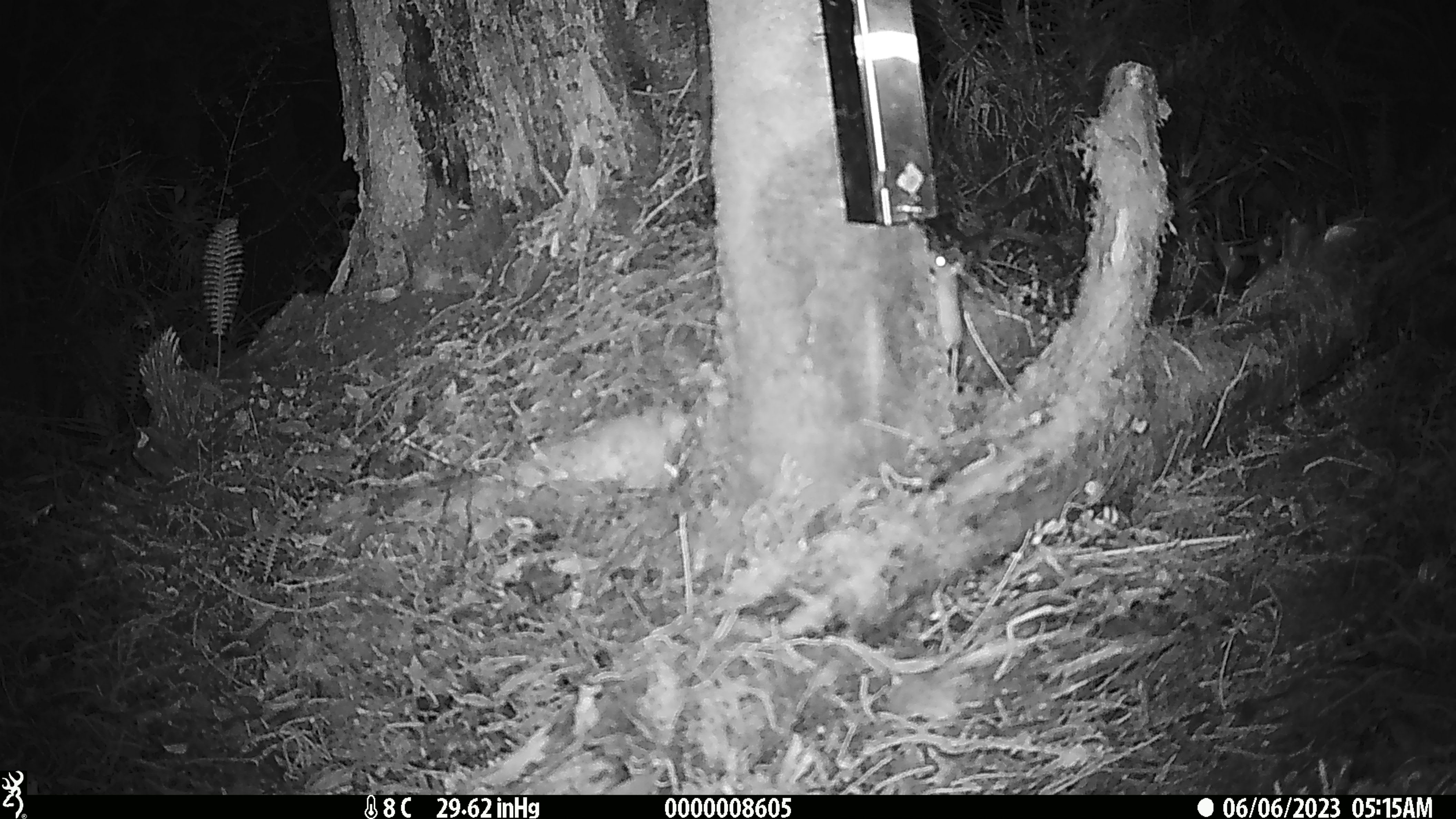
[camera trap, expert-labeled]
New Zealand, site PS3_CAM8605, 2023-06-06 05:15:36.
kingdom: Animalia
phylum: Chordata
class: Mammalia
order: Rodentia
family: Muridae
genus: Mus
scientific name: Mus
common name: mouse